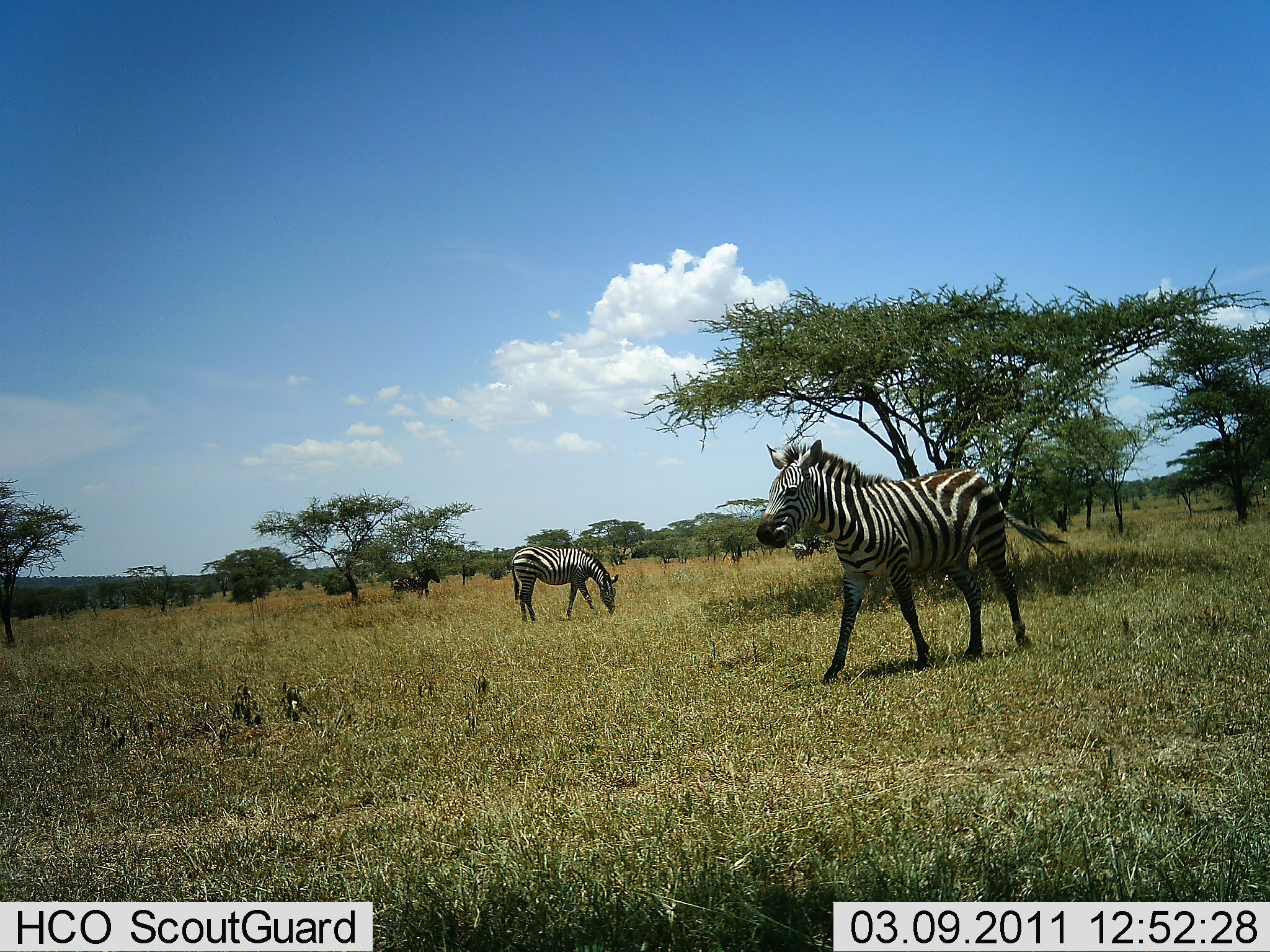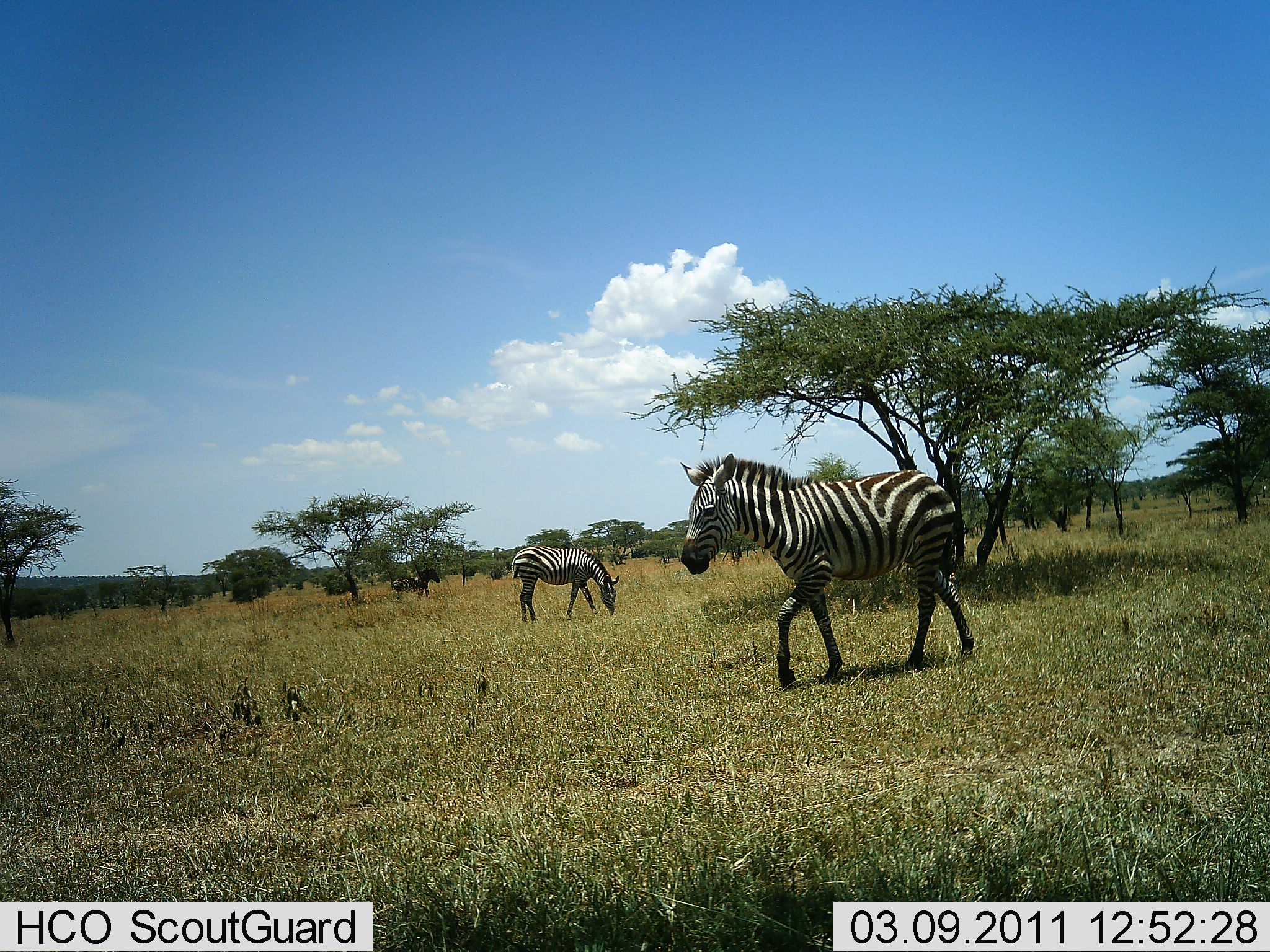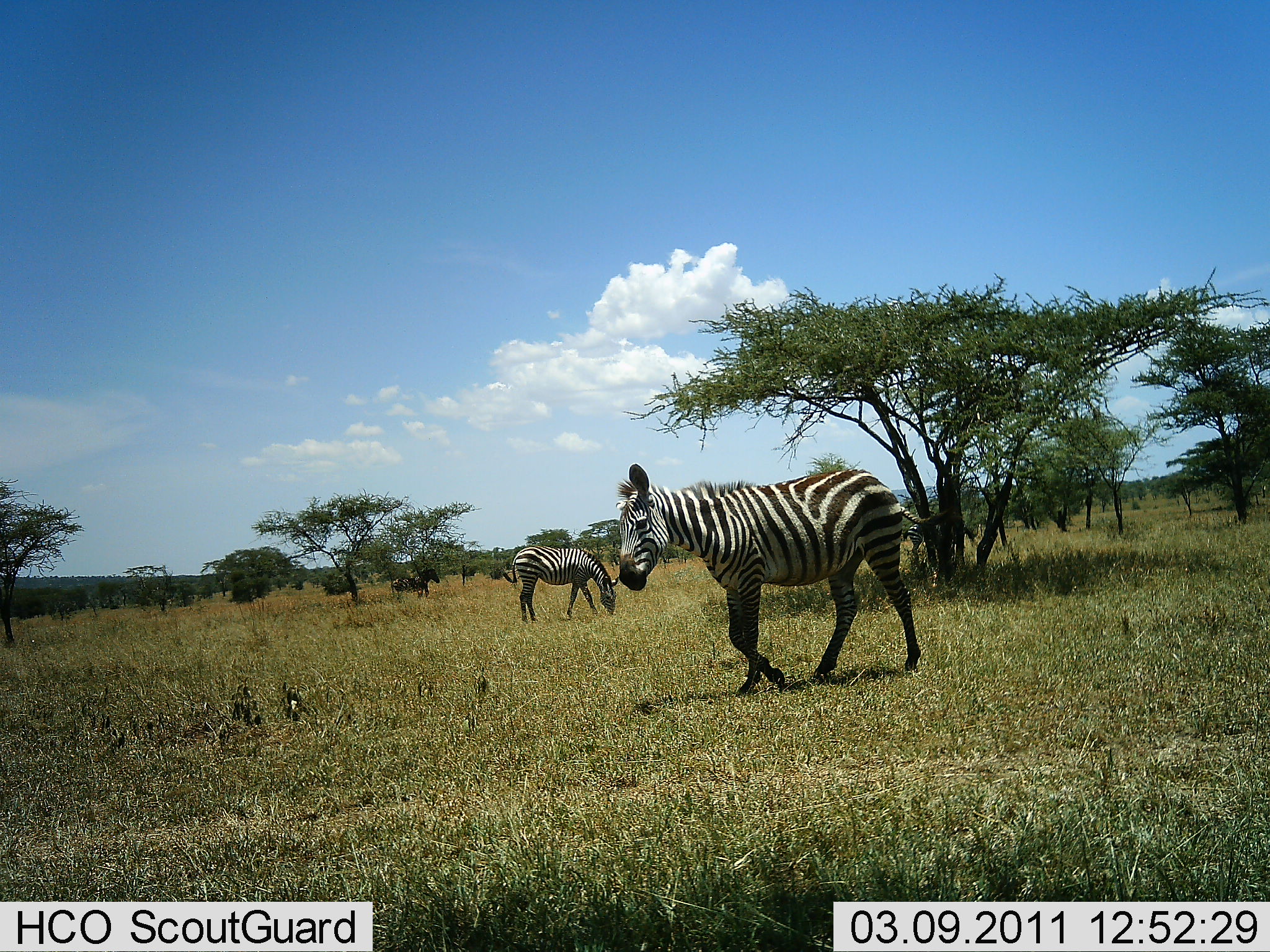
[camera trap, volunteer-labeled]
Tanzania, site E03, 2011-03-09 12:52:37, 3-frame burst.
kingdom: Animalia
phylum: Chordata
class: Mammalia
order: Perissodactyla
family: Equidae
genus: Equus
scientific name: Equus quagga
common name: plains zebra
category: zebra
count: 2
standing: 54%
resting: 0%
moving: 77%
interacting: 0%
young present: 0%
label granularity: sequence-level